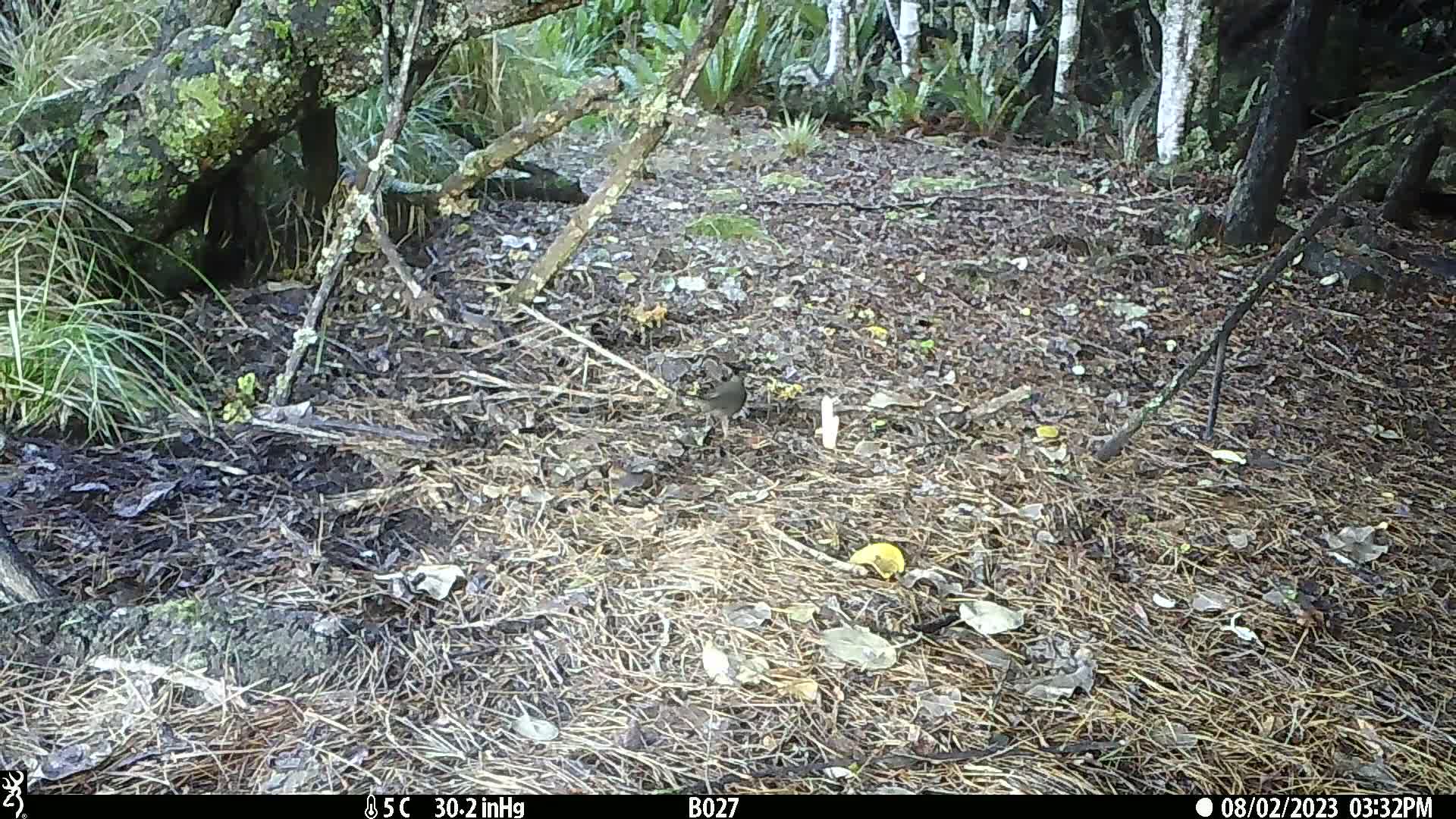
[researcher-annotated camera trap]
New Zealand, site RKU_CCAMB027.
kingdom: Animalia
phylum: Chordata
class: Aves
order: Passeriformes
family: Turdidae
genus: Turdus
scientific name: Turdus merula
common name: eurasian blackbird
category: blackbird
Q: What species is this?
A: Blackbird (eurasian blackbird) (Turdus merula).